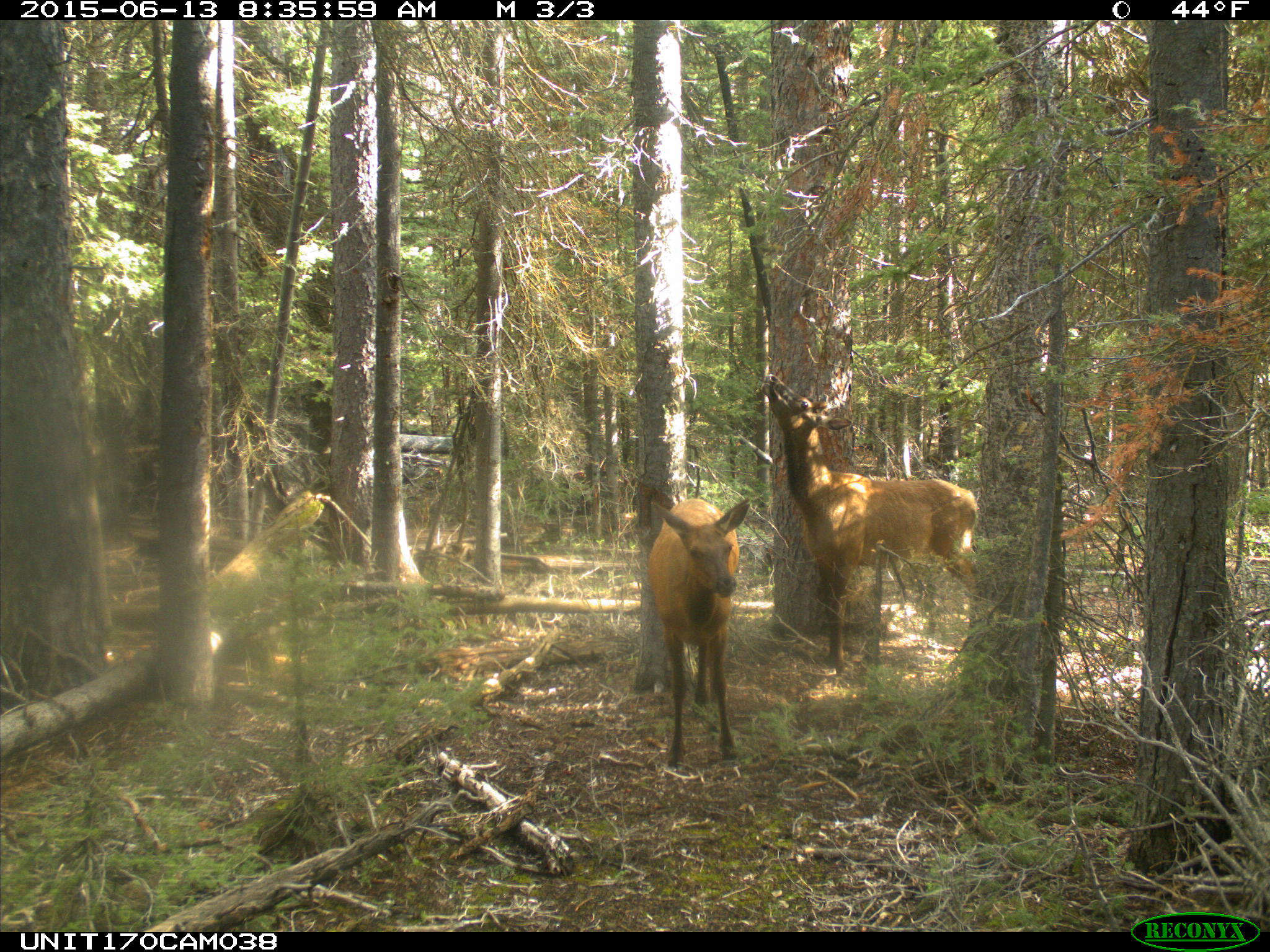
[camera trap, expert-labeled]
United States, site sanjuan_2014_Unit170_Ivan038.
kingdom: Animalia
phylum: Chordata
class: Mammalia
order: Artiodactyla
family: Cervidae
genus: Cervus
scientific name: Cervus elaphus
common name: red deer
Cervus elaphus (red deer).